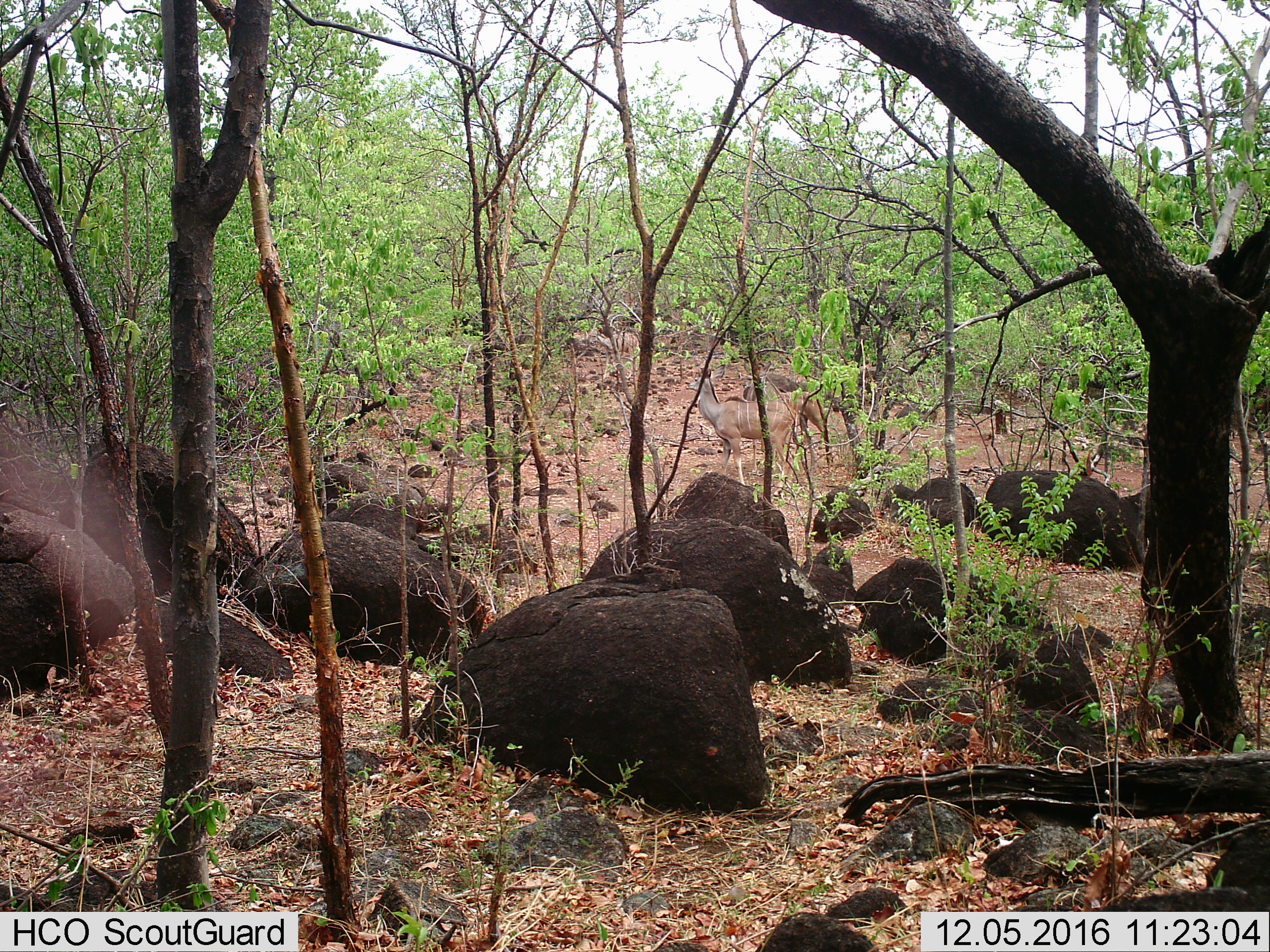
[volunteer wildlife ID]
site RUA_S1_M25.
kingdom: Animalia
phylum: Chordata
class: Mammalia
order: Artiodactyla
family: Bovidae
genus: Tragelaphus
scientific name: Tragelaphus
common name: kudu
Kudu (Tragelaphus), count 2. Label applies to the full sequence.